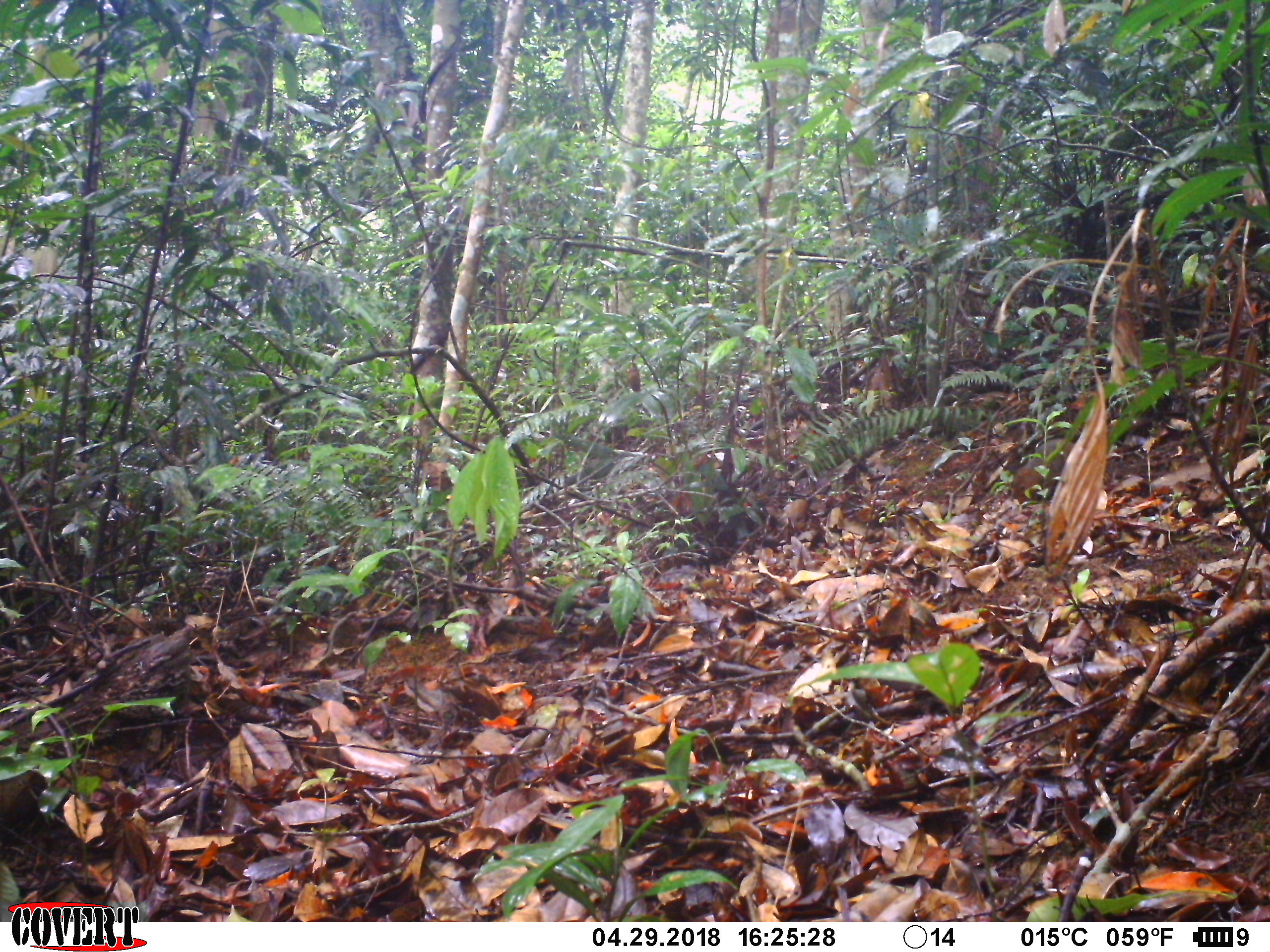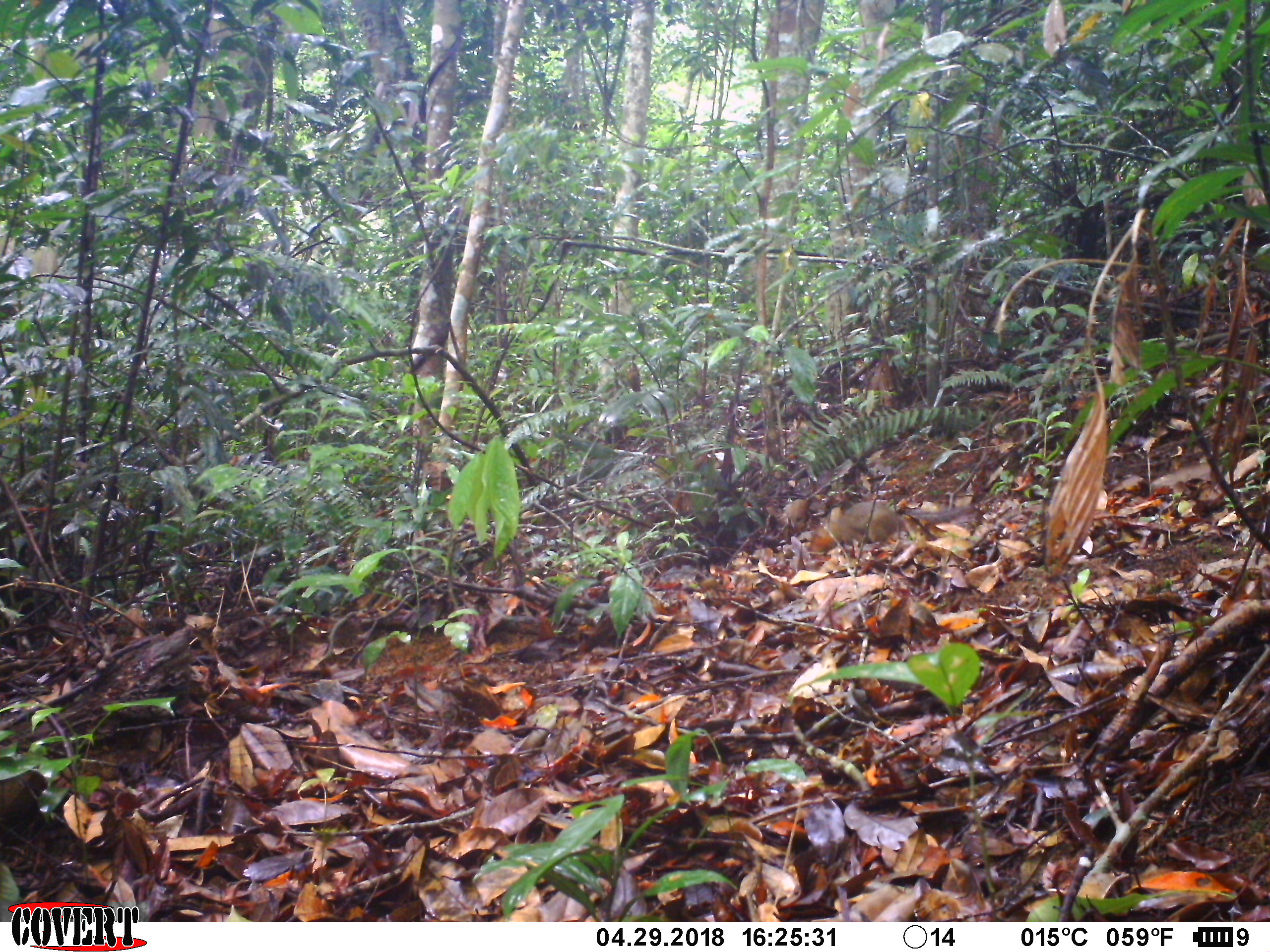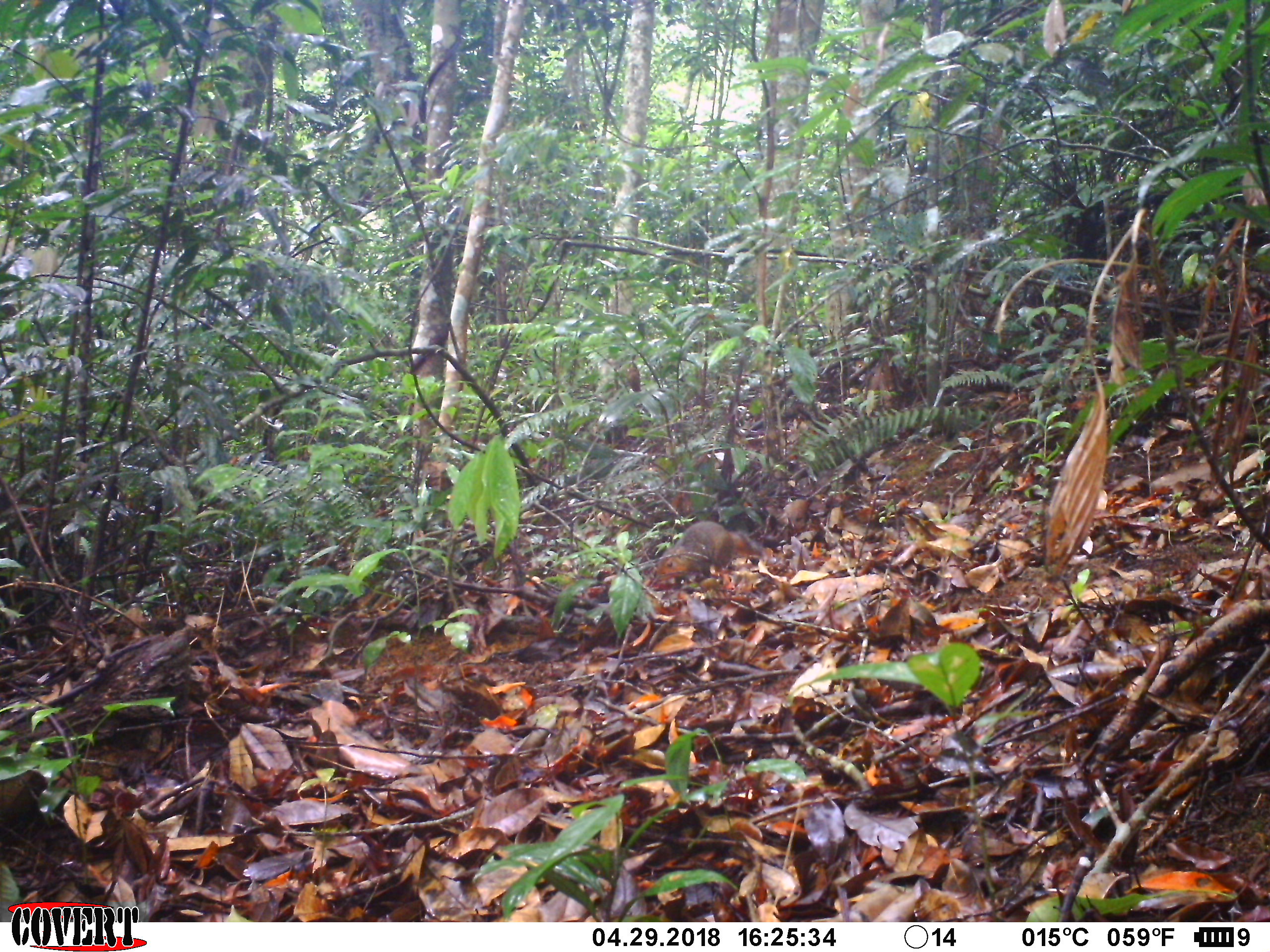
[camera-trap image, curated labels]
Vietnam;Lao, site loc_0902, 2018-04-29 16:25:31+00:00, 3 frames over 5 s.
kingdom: Animalia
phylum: Chordata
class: Mammalia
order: Rodentia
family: Sciuridae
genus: Dremomys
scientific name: Dremomys rufigenis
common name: red-cheeked squirrel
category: red cheeked squirrel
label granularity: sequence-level